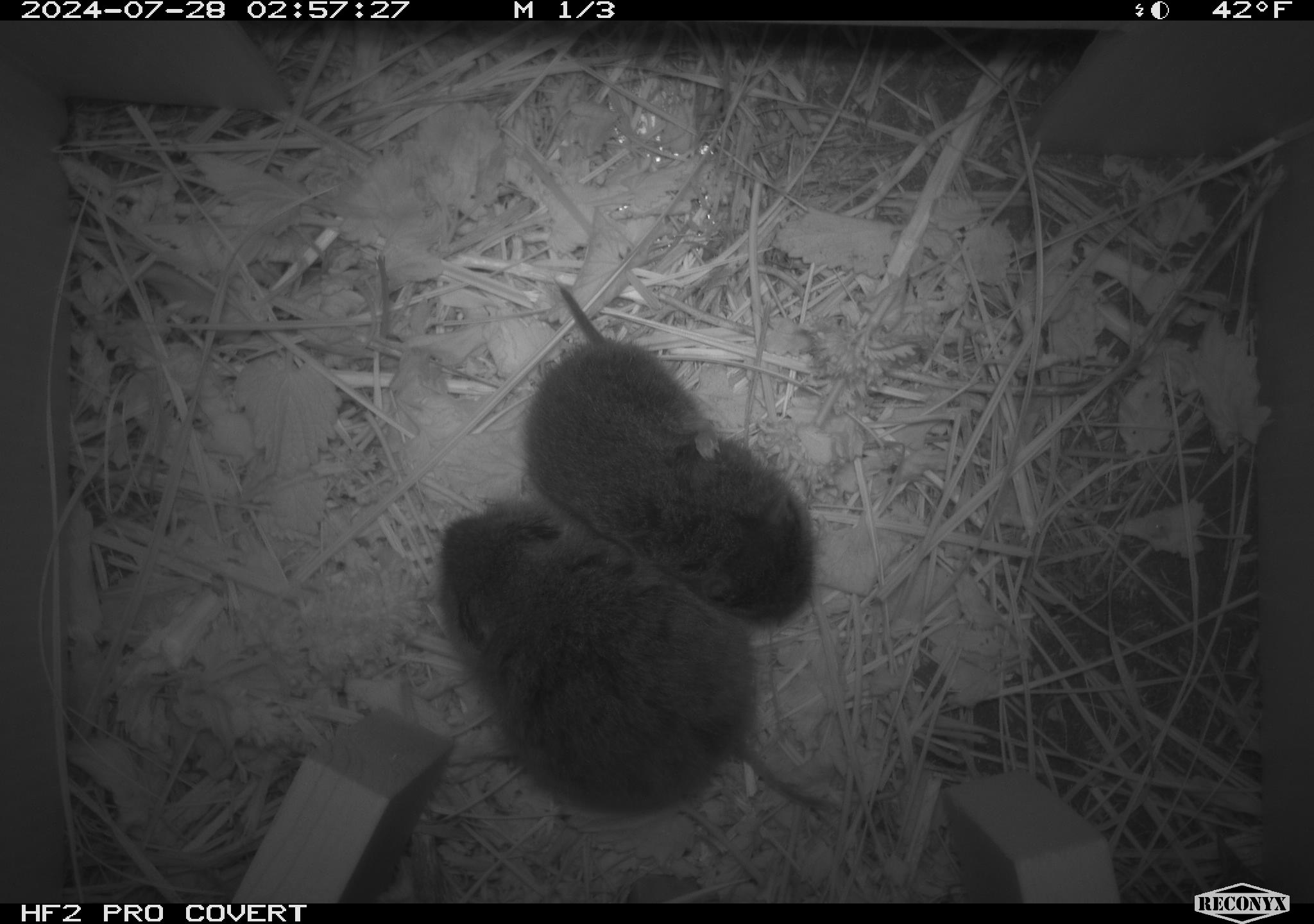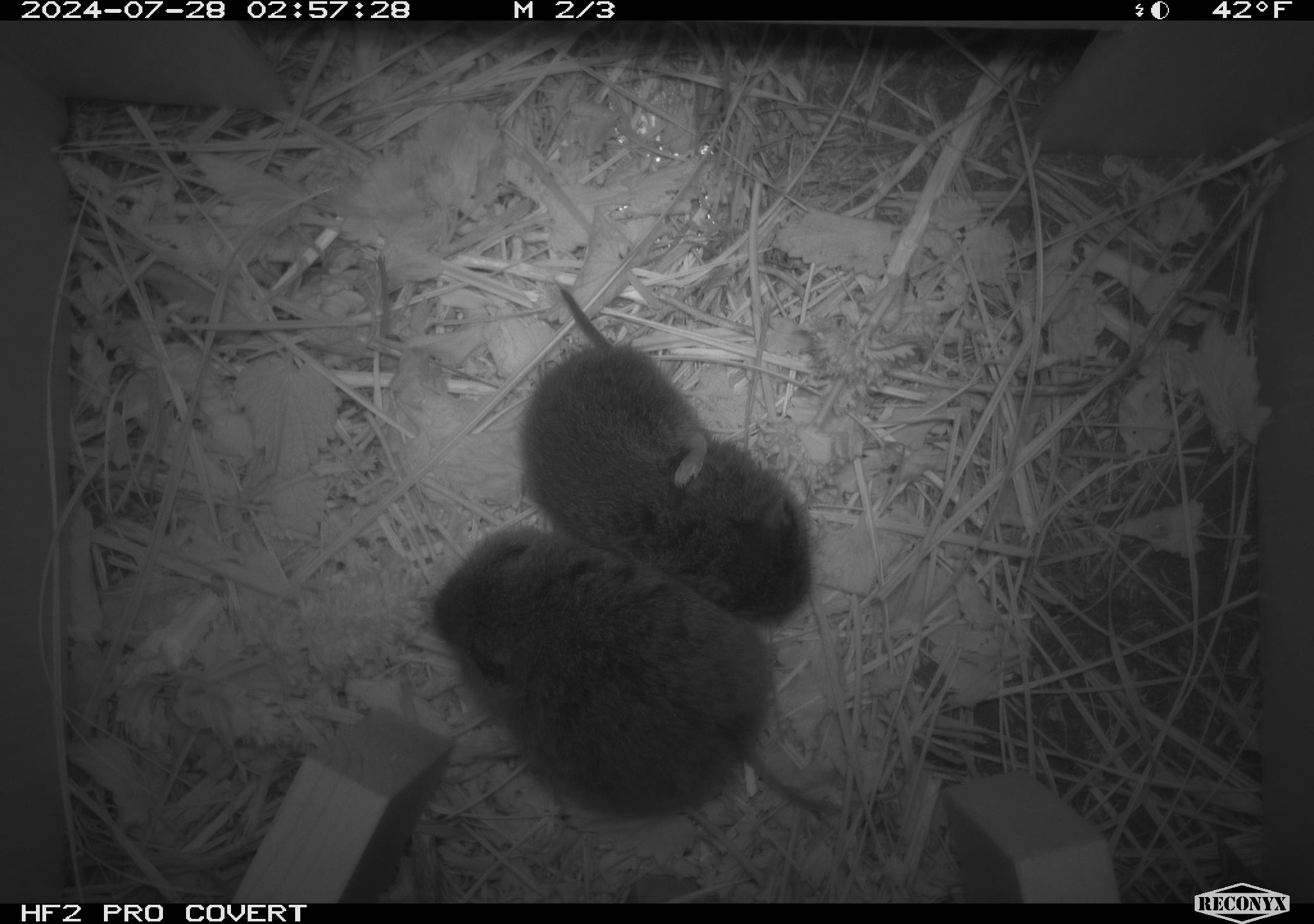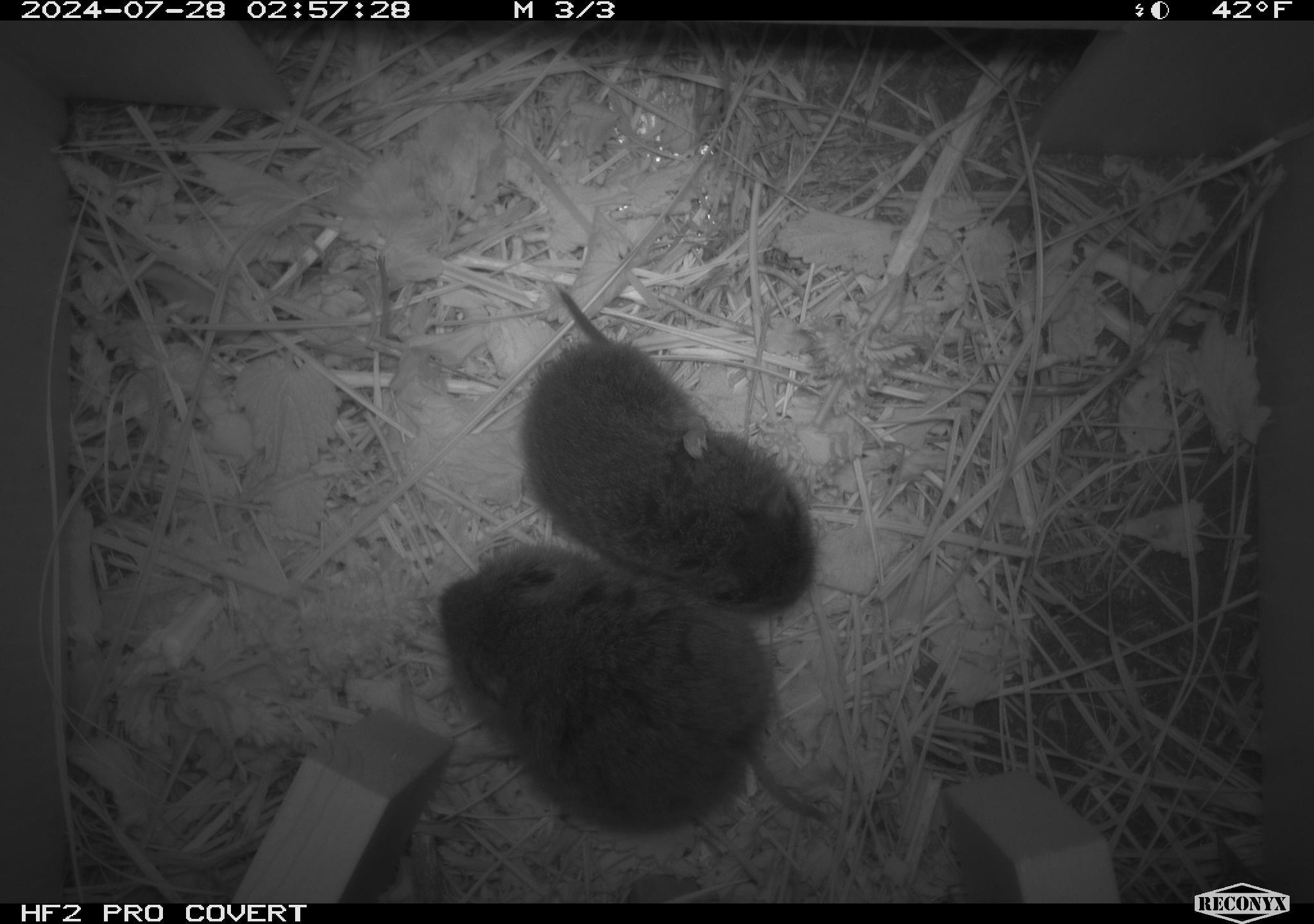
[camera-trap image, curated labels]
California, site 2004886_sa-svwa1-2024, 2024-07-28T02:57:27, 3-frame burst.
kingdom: Animalia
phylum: Chordata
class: Mammalia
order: Rodentia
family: Cricetidae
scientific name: Arvicolinae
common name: voles, lemmings, and muskrats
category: arvicolinae subfamily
Arvicolinae subfamily (voles, lemmings, and muskrats) (Arvicolinae).